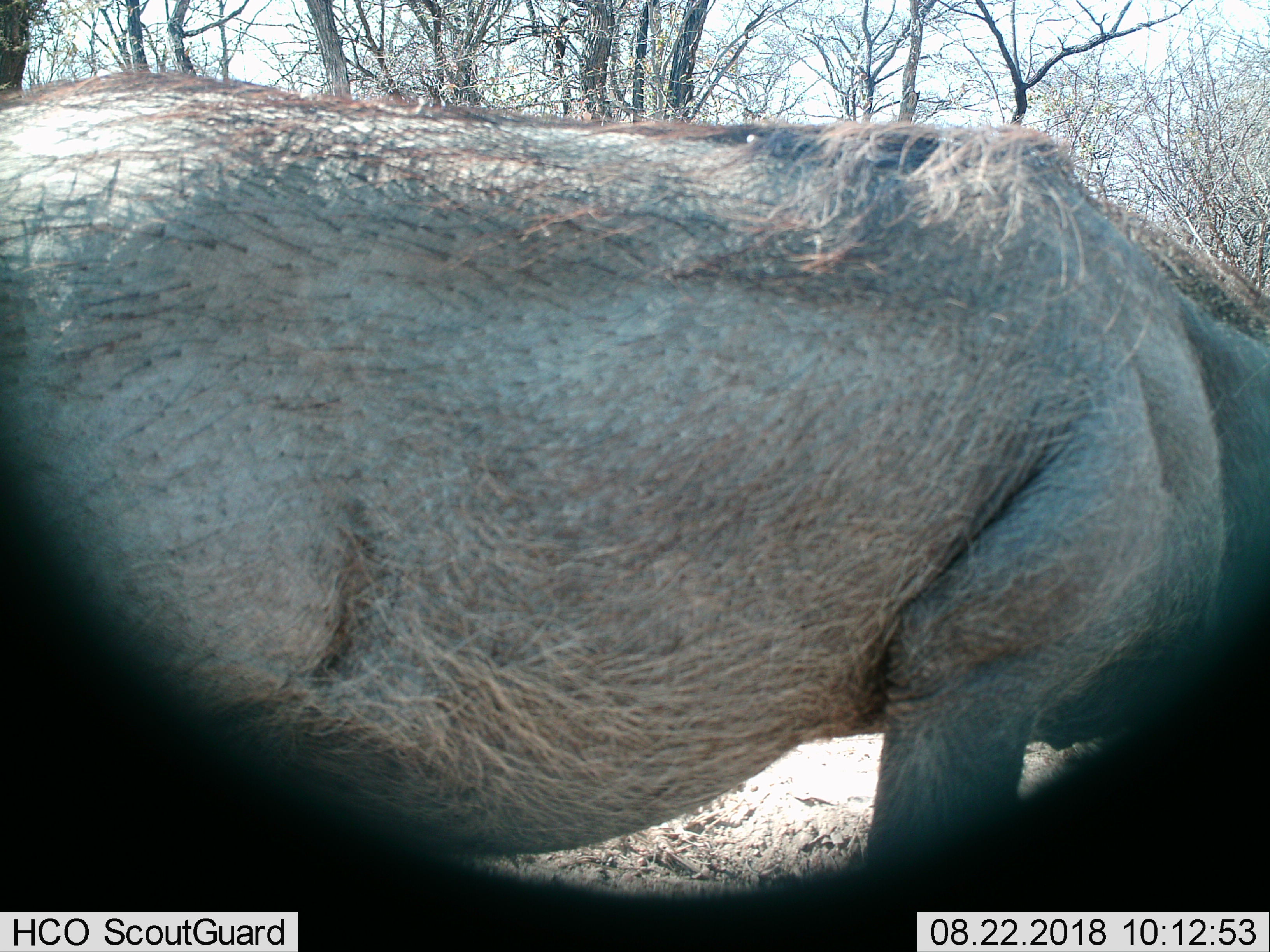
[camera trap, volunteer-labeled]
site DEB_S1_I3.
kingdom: Animalia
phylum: Chordata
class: Mammalia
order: Artiodactyla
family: Suidae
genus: Phacochoerus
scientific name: Phacochoerus africanus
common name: warthog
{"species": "warthog (Phacochoerus africanus)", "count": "1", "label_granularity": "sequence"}